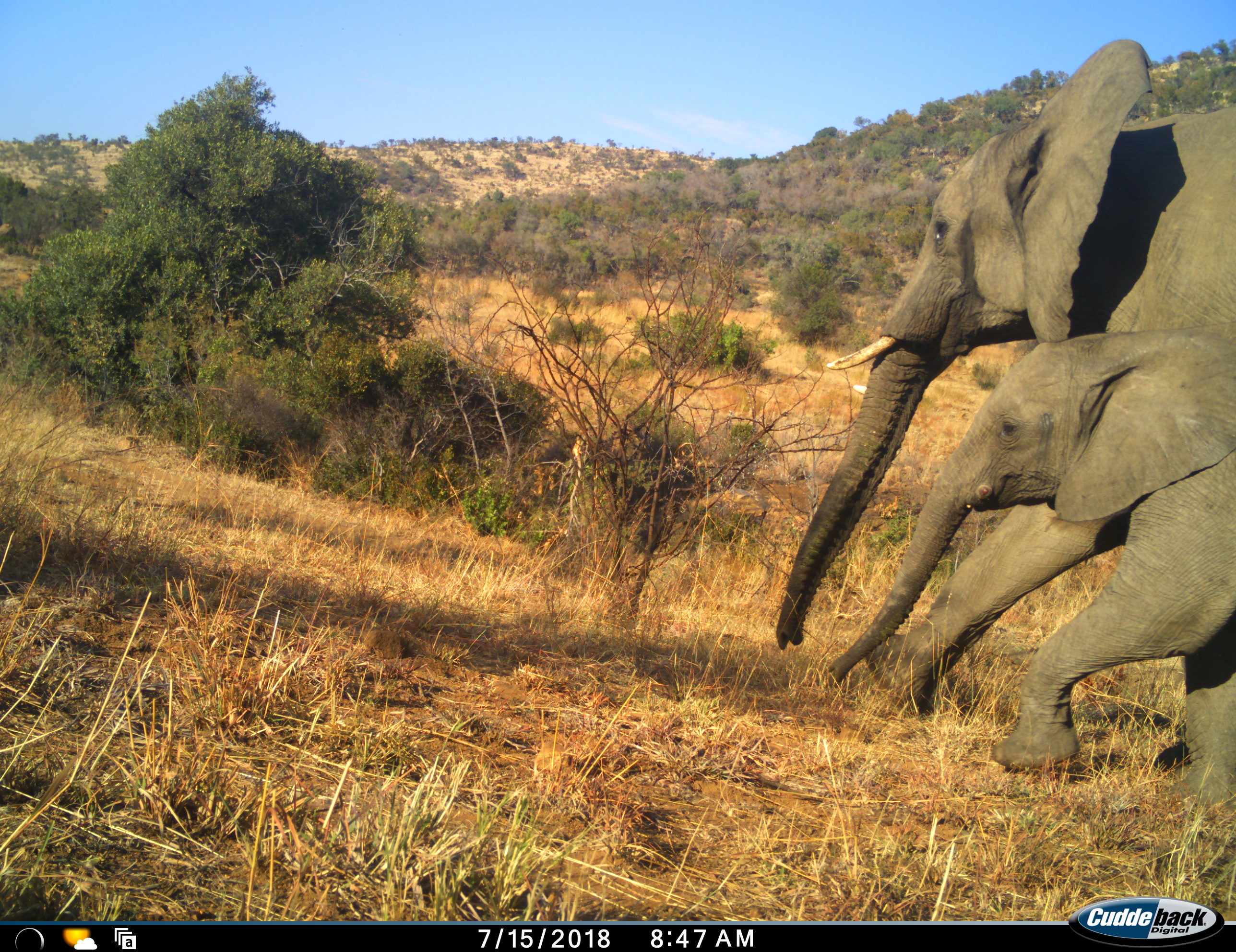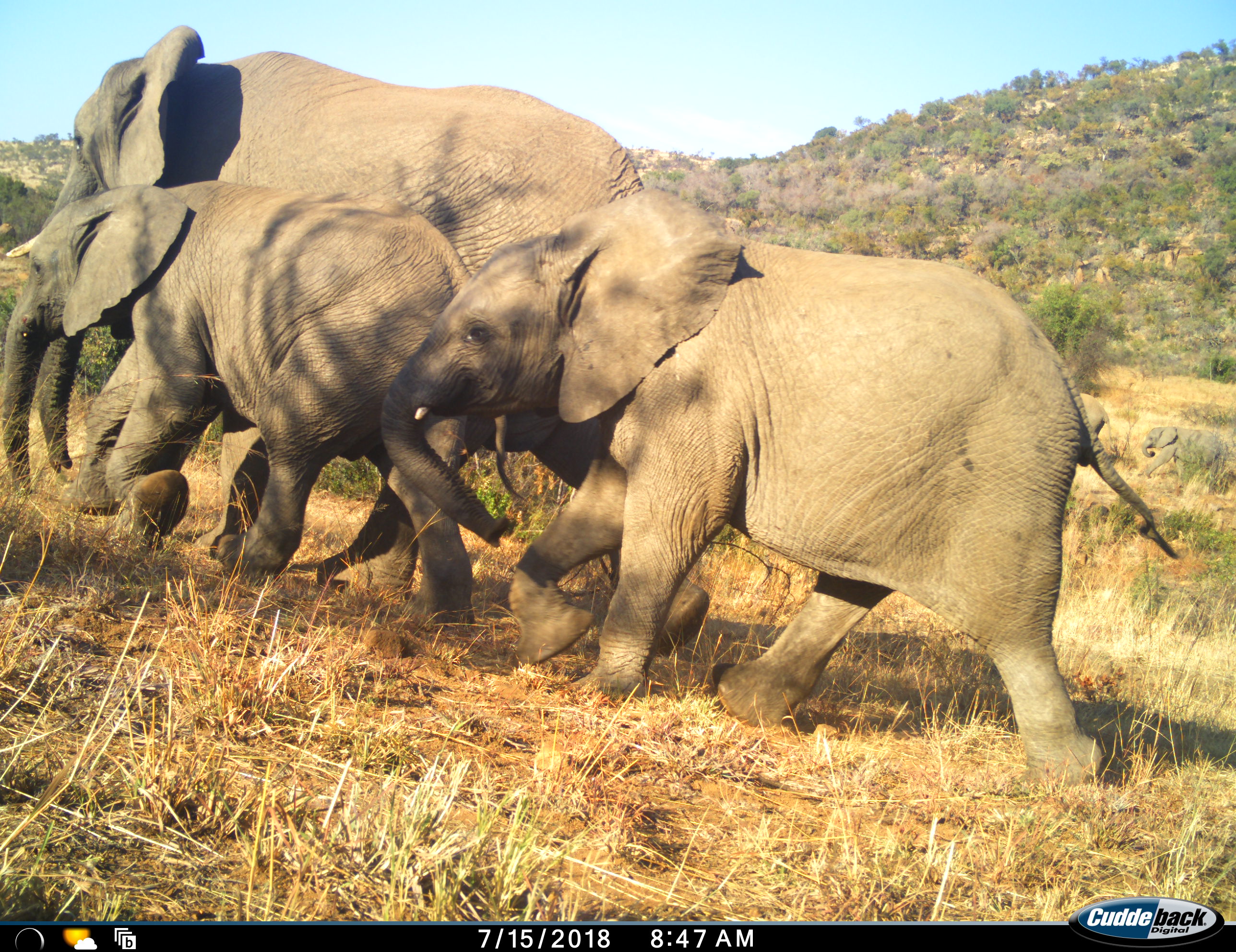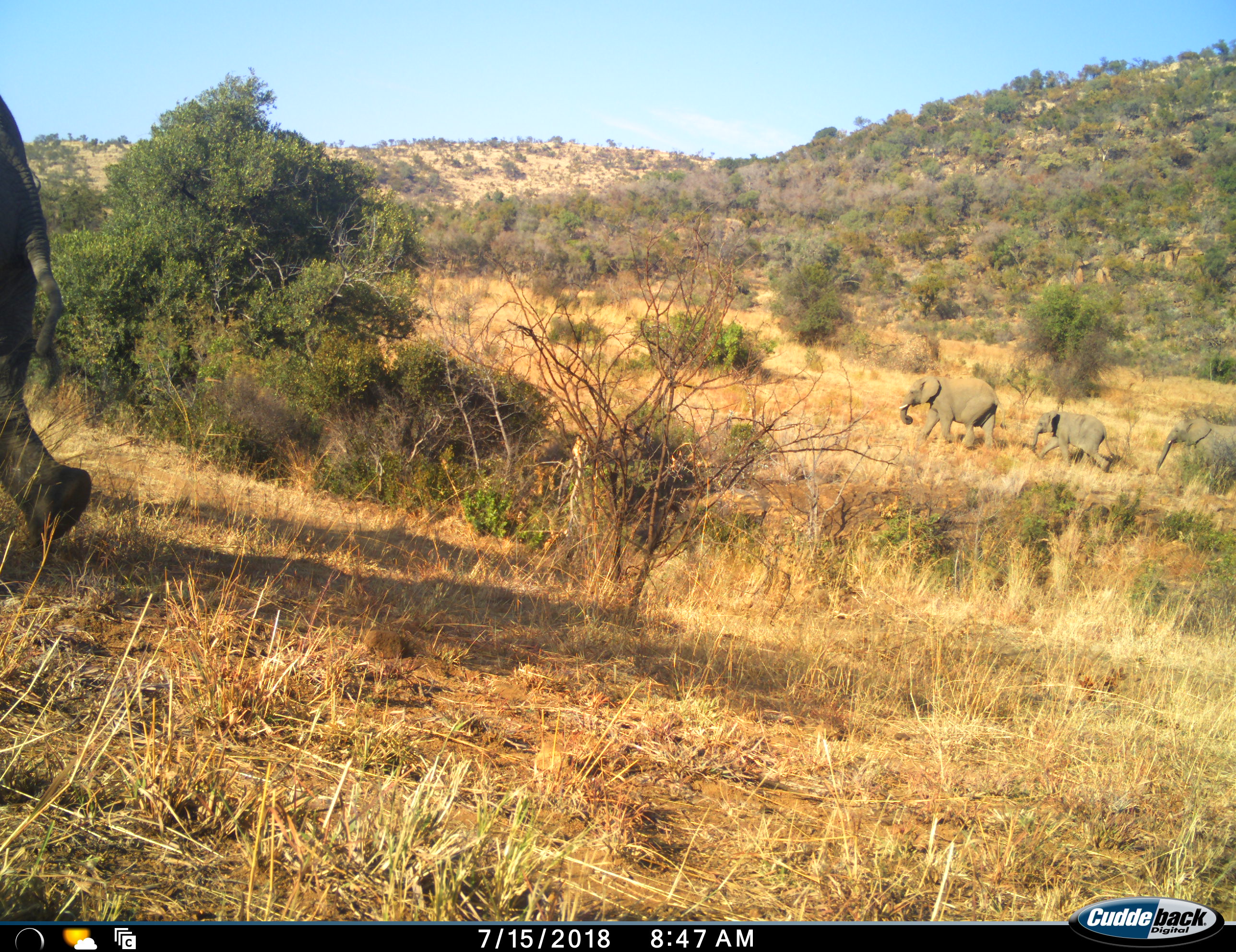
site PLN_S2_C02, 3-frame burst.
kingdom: Animalia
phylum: Chordata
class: Mammalia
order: Proboscidea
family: Elephantidae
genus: Loxodonta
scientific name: Loxodonta africana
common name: african bush elephant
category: elephant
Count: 6.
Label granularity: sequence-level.